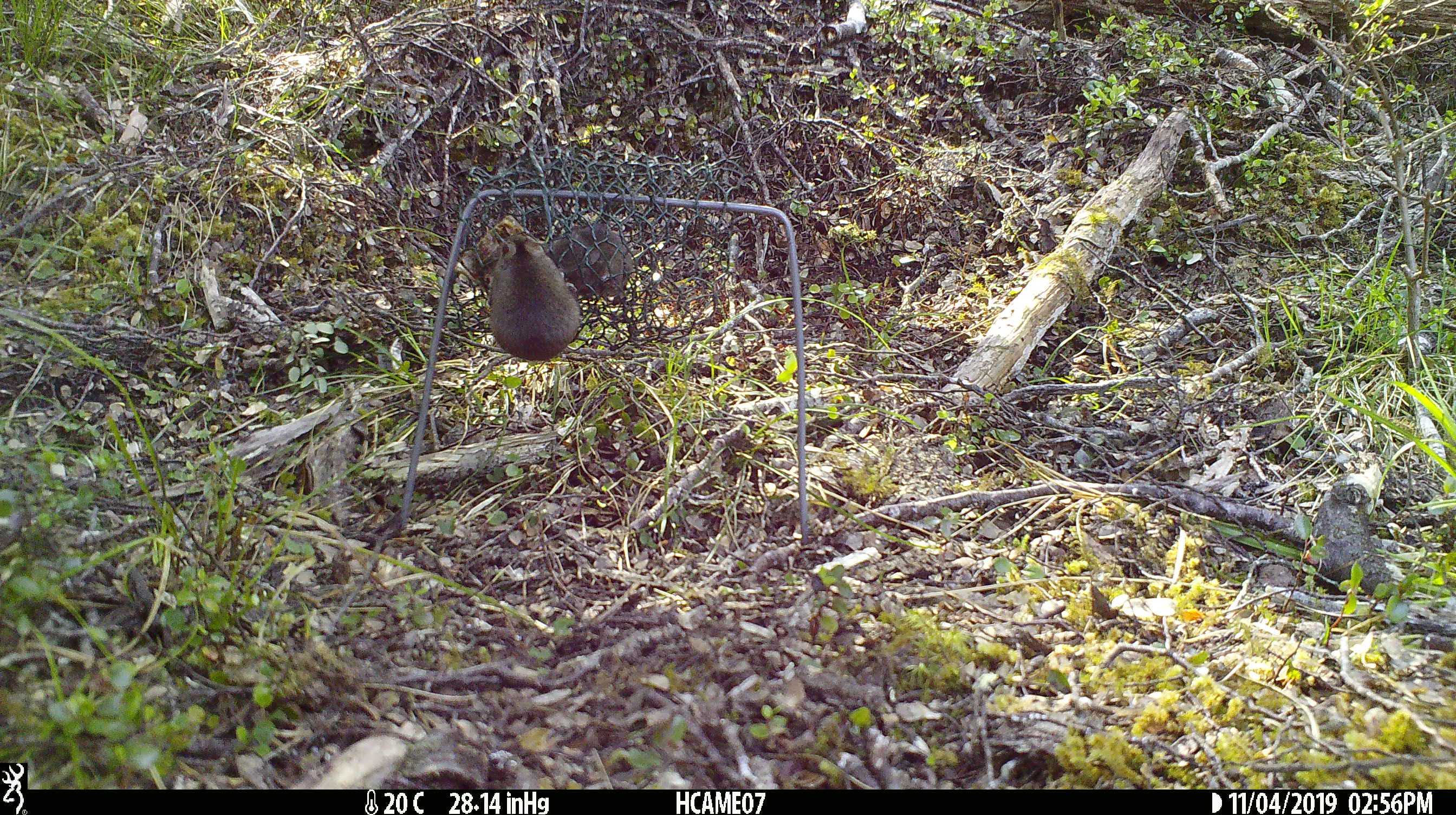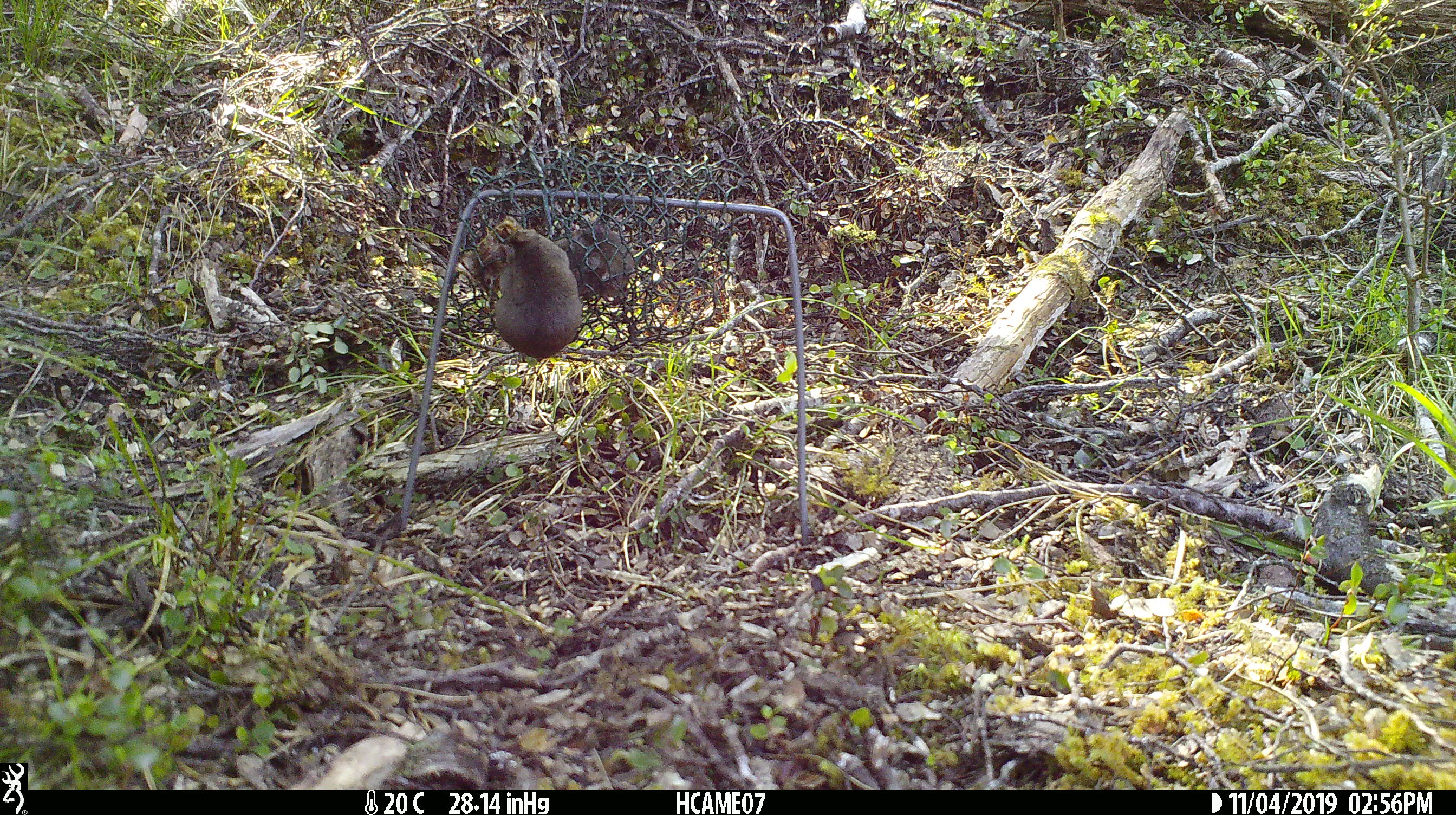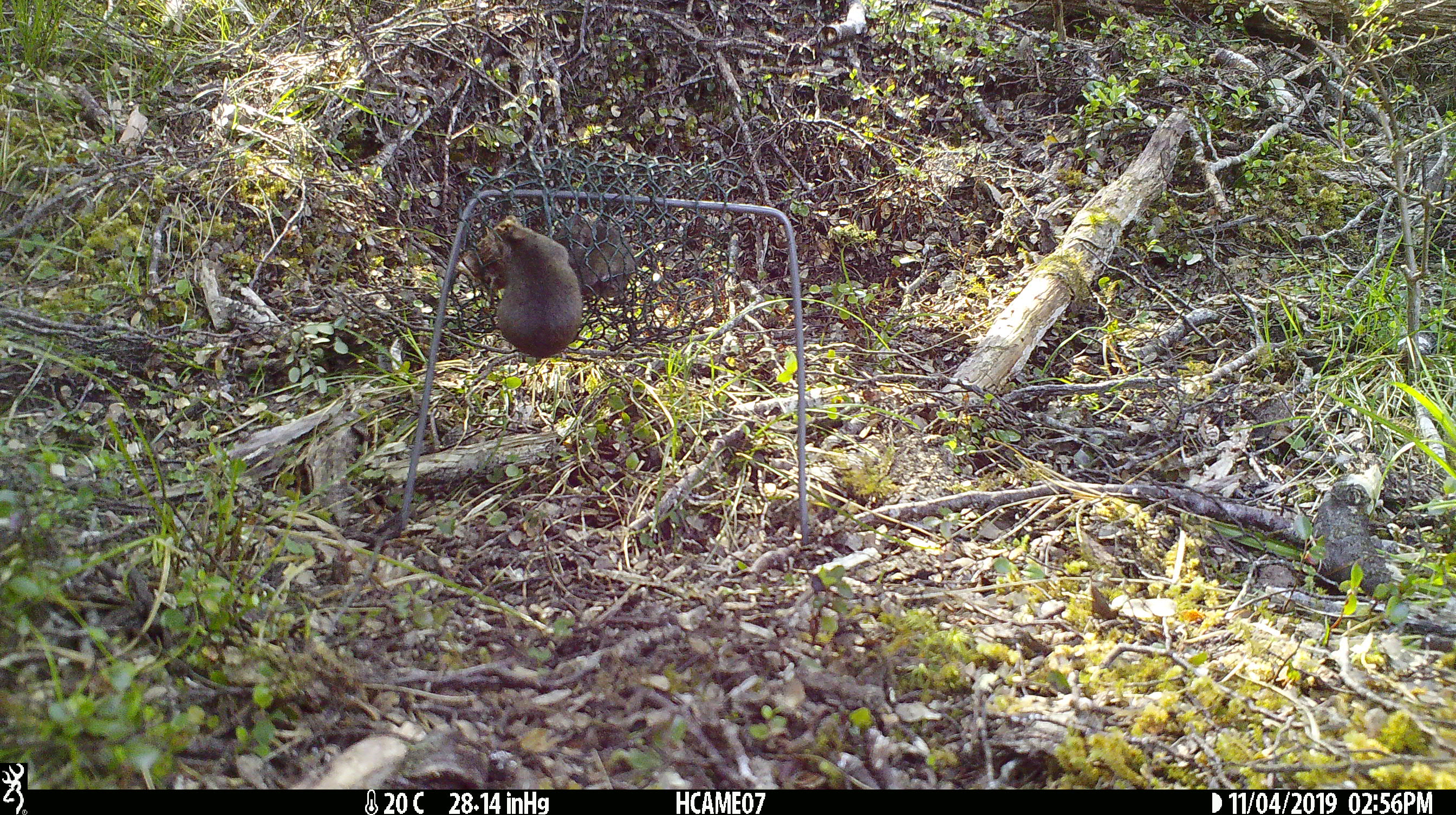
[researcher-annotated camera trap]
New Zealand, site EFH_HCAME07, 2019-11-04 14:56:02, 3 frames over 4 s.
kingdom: Animalia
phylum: Chordata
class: Mammalia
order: Rodentia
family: Muridae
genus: Mus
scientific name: Mus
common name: mouse